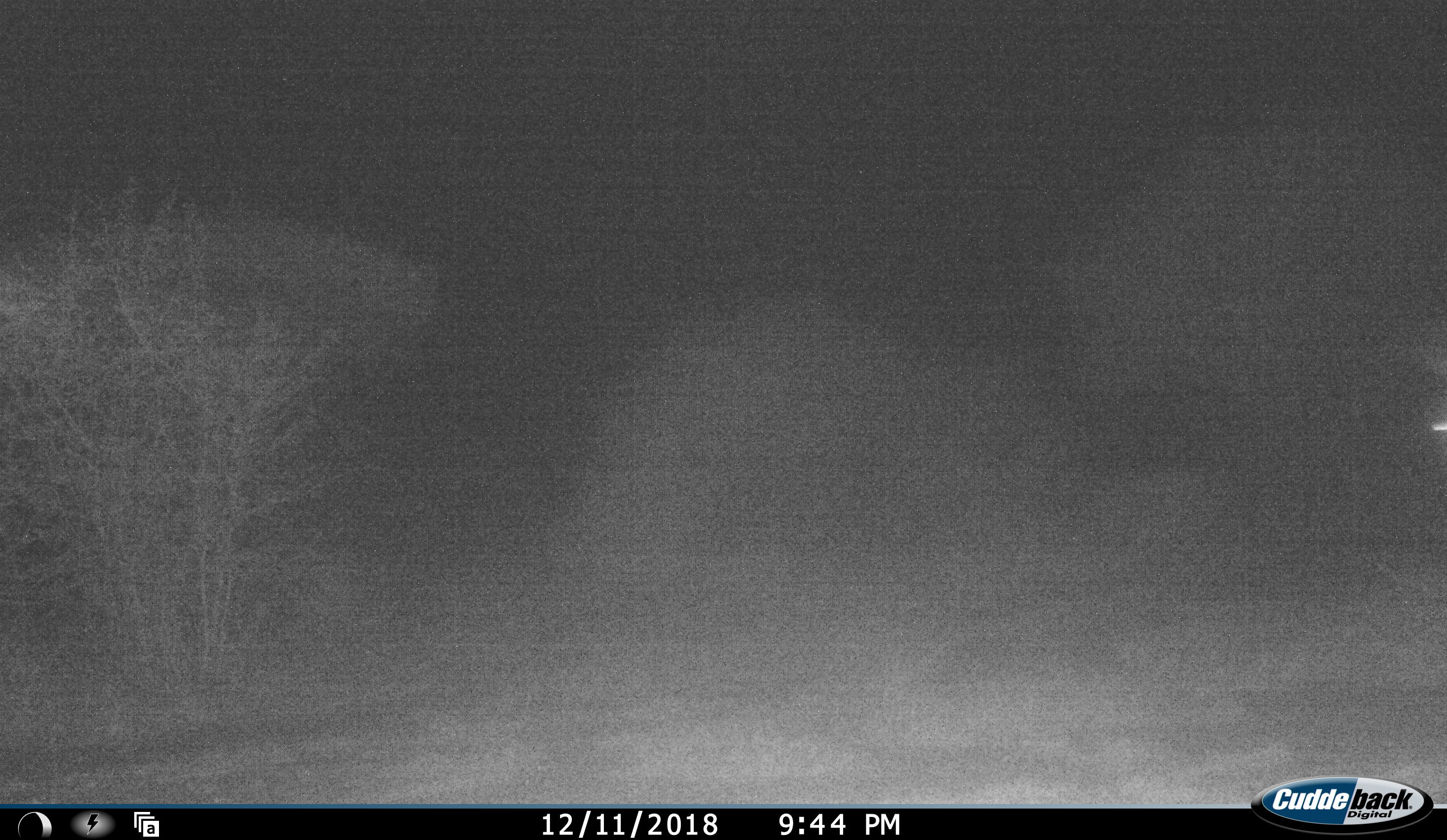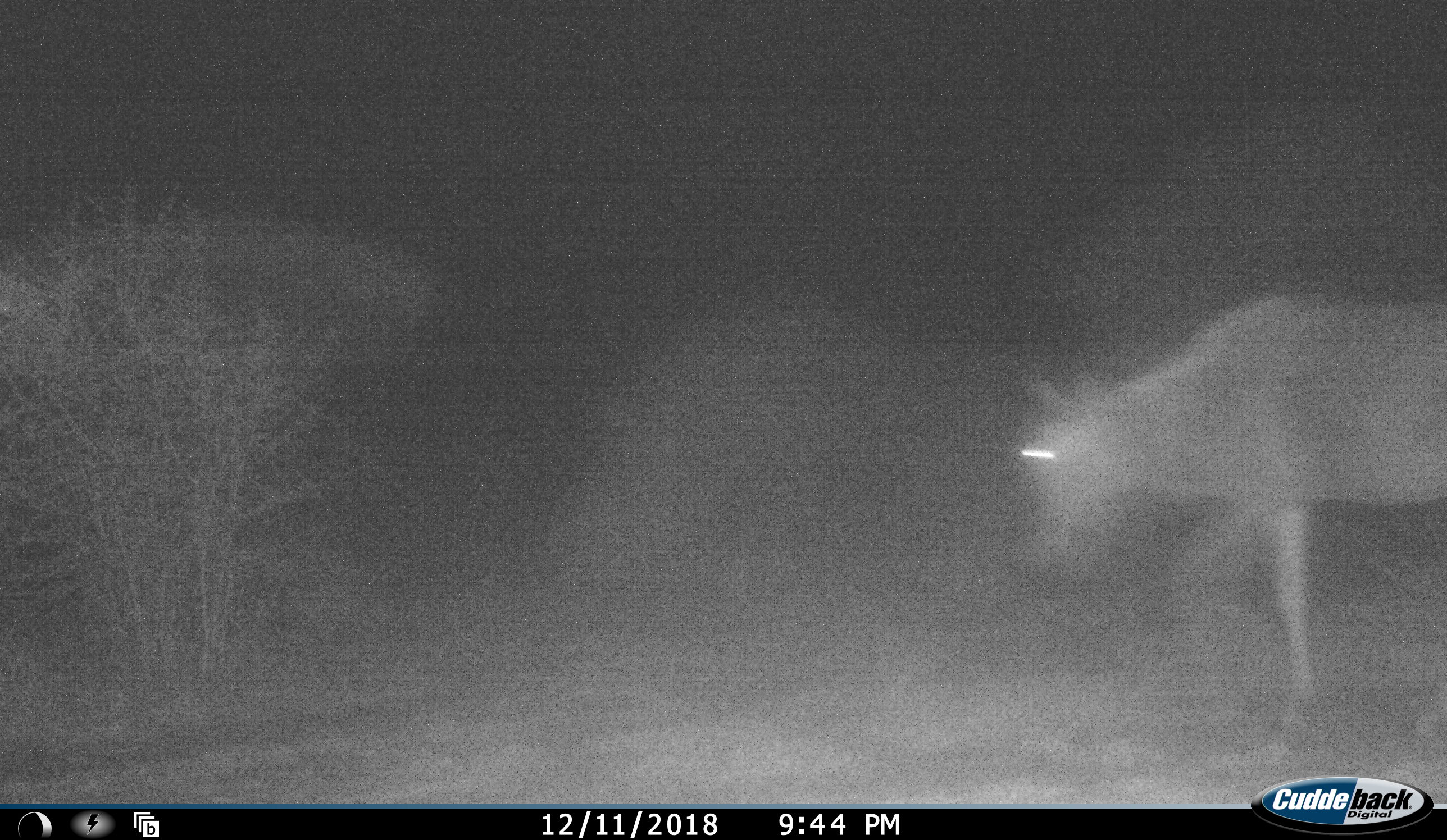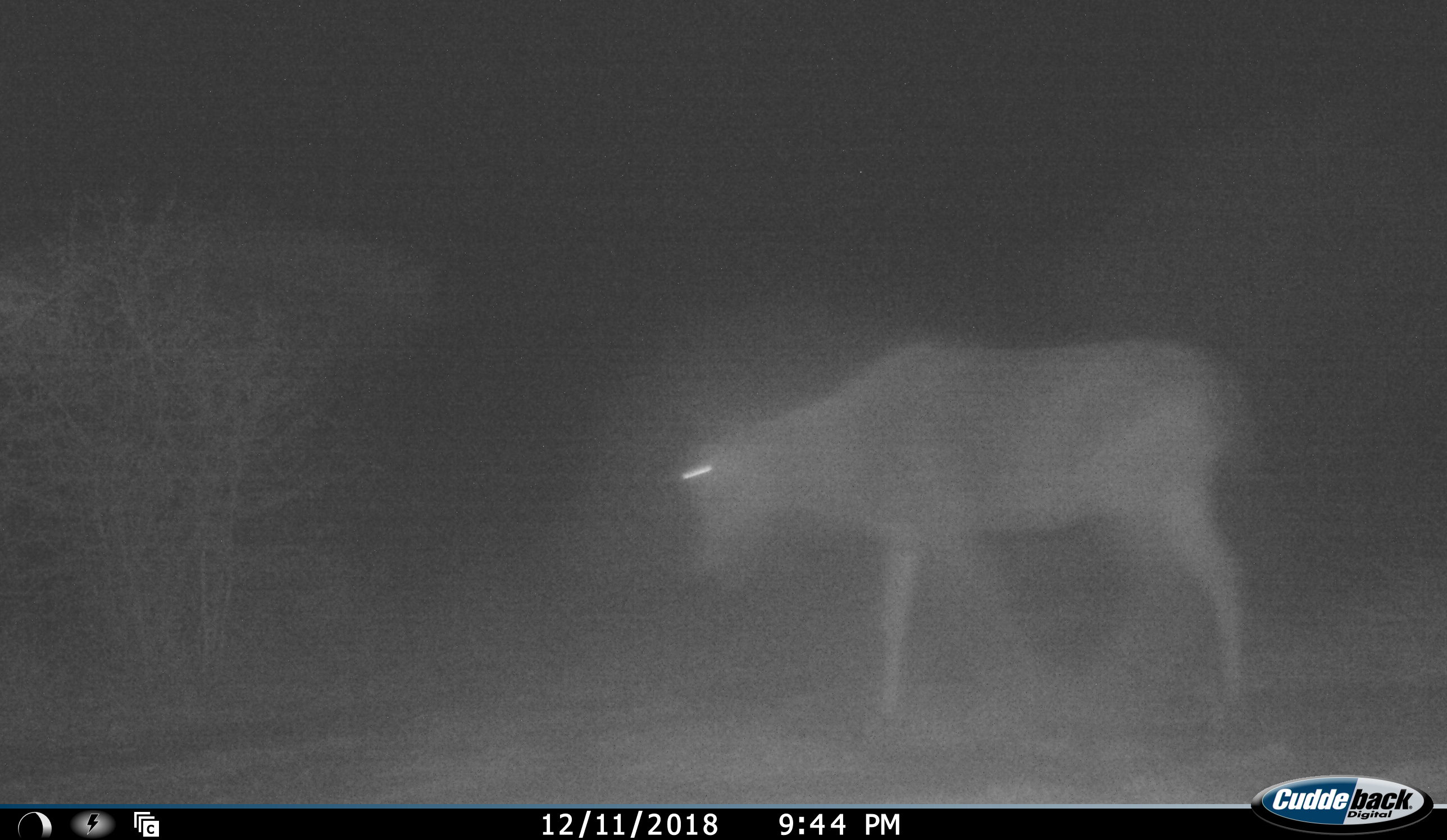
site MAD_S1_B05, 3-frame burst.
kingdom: Animalia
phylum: Chordata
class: Mammalia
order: Artiodactyla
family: Bovidae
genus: Connochaetes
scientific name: Connochaetes taurinus taurinus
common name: blue wildebeest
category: wildebeestblue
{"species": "wildebeestblue (blue wildebeest) (Connochaetes taurinus taurinus)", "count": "1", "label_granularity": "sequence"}